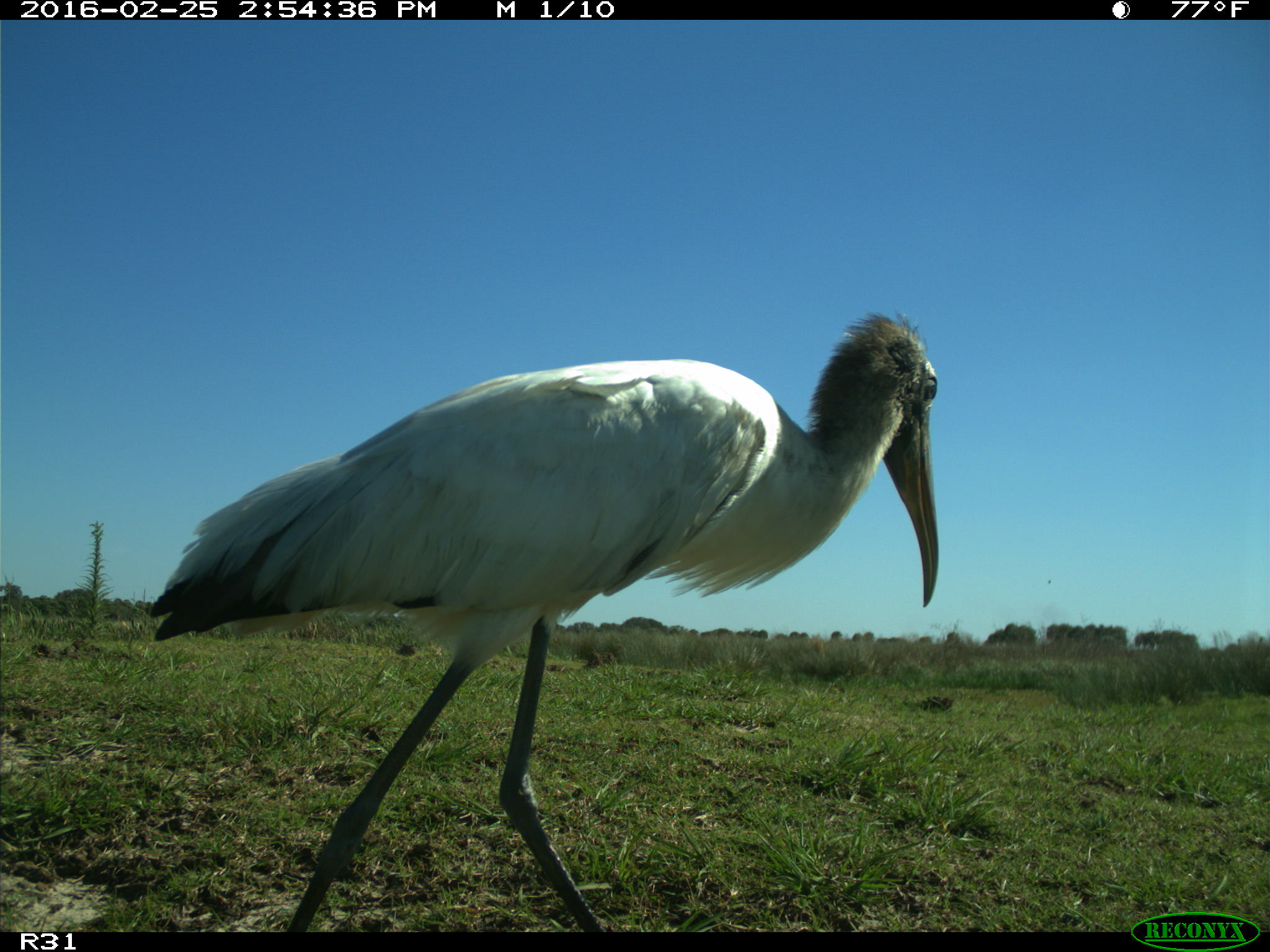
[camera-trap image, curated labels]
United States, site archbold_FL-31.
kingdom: Animalia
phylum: Chordata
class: Aves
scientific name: Aves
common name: birds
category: unidentified bird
Unidentified bird (birds) (Aves).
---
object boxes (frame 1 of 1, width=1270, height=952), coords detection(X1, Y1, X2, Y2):
animal: detection(149, 309, 941, 933)